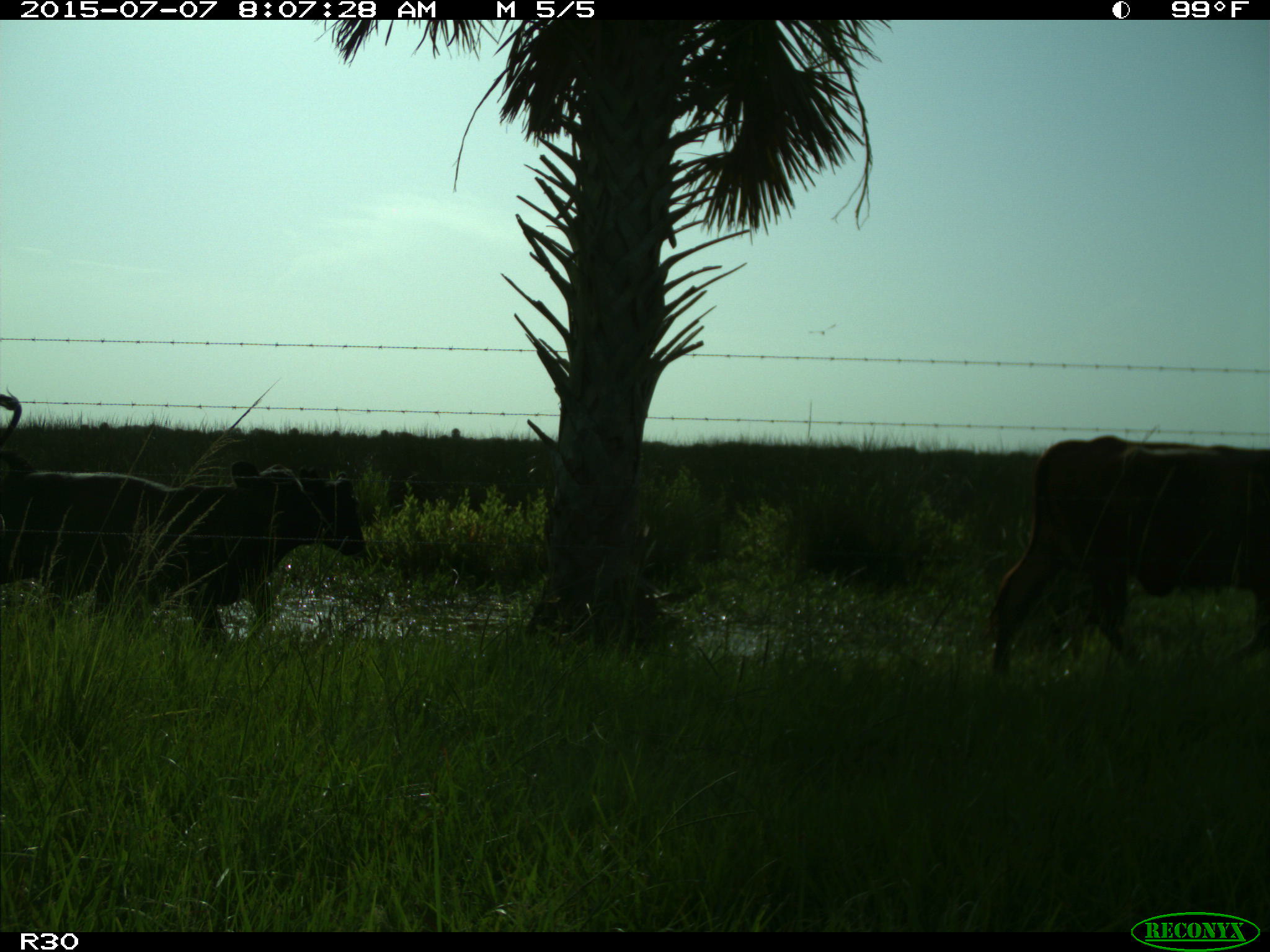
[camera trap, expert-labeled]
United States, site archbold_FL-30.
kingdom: Animalia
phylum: Chordata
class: Mammalia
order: Artiodactyla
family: Bovidae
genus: Bos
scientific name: Bos taurus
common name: domestic cow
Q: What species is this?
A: Bos taurus (domestic cow).